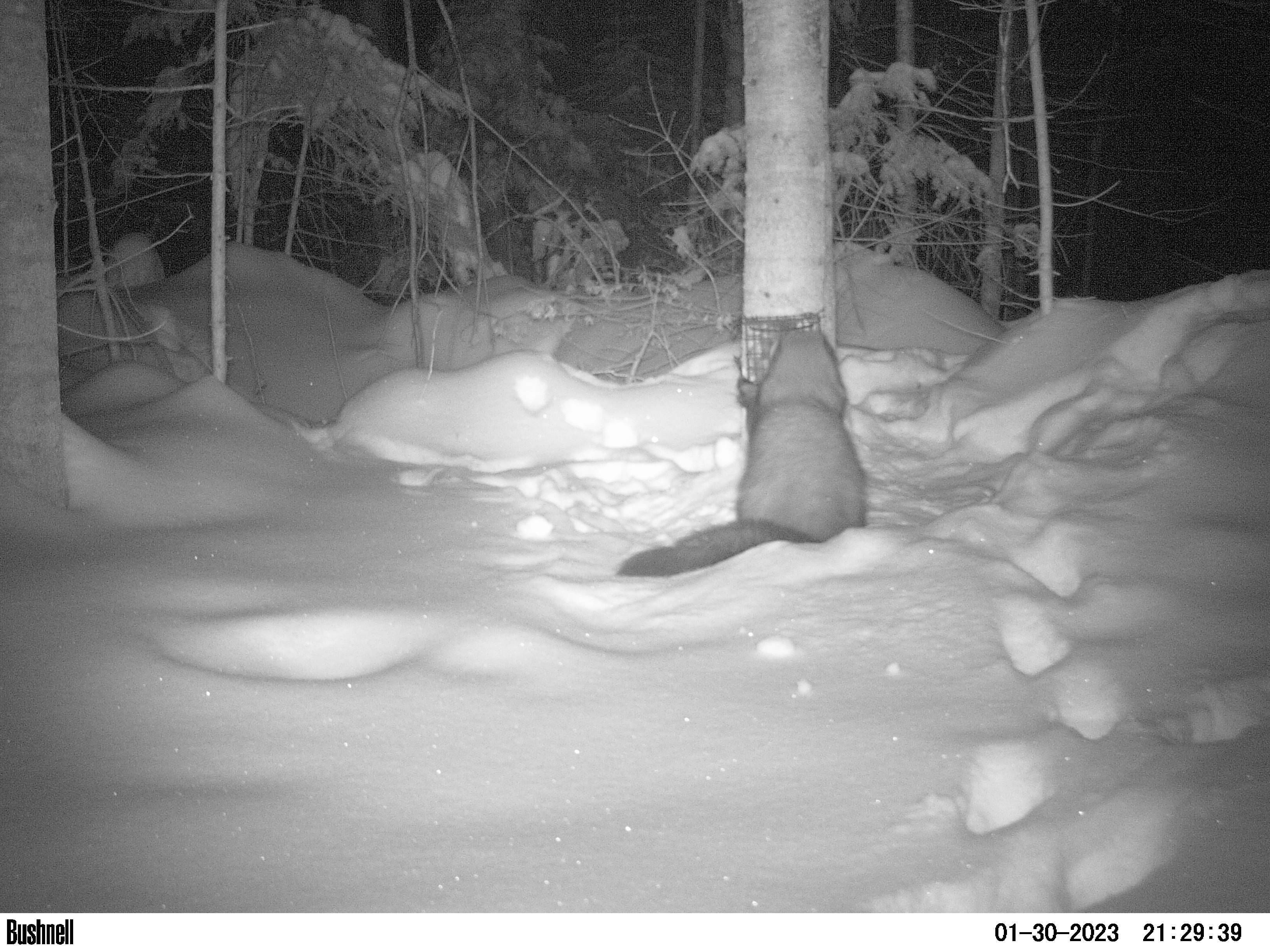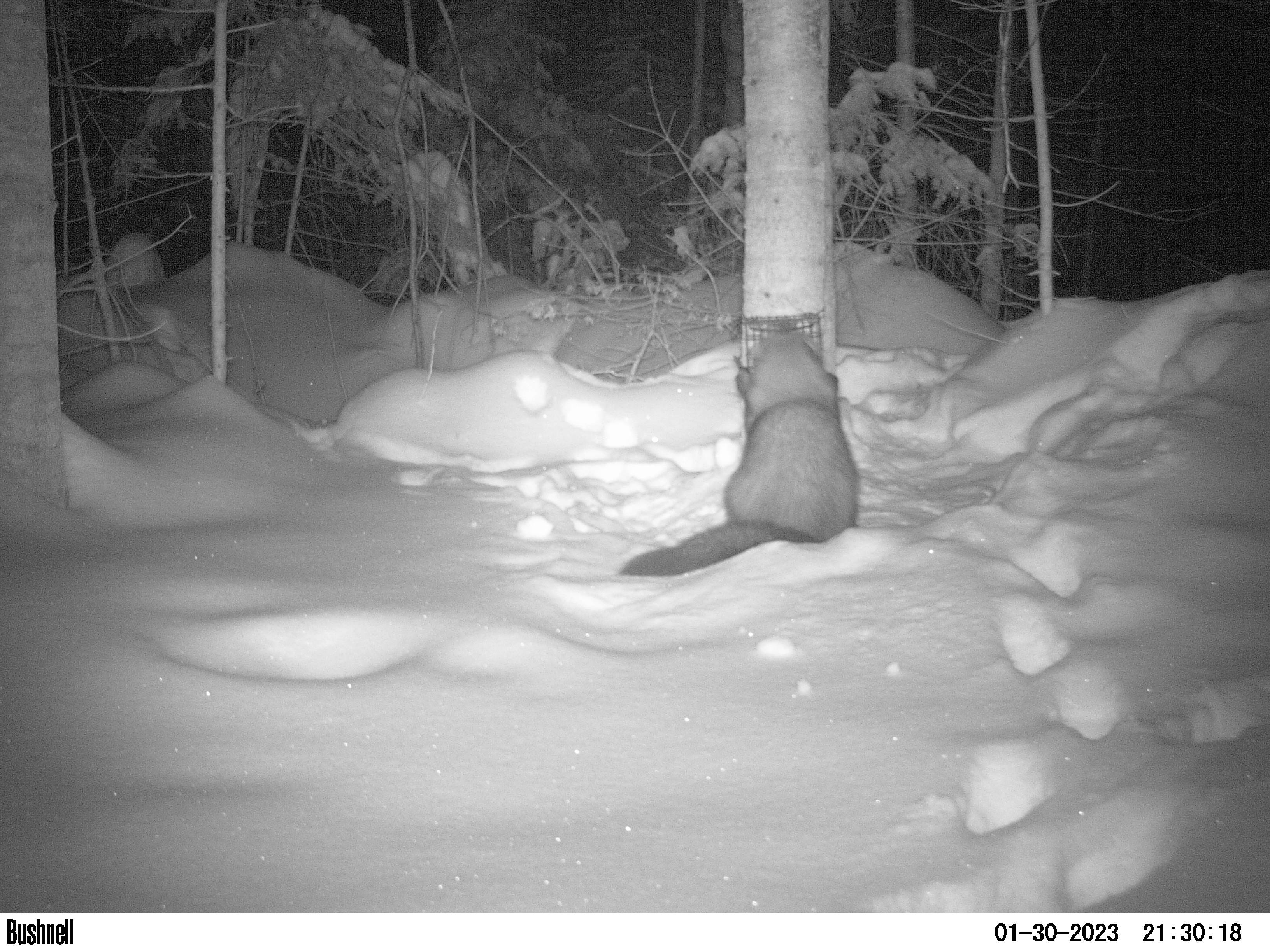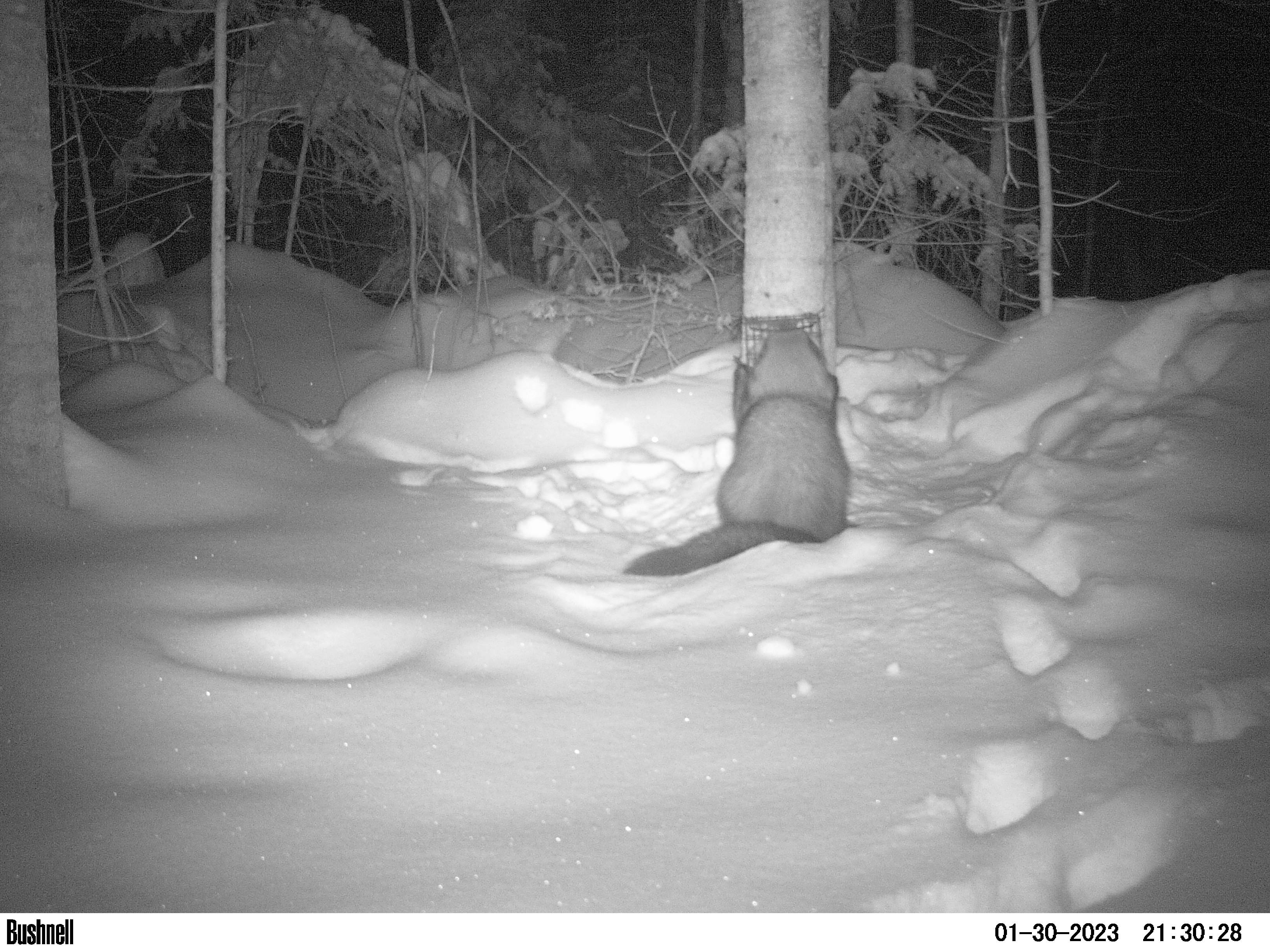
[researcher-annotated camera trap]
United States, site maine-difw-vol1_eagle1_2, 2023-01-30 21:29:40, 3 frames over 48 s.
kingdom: Animalia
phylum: Chordata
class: Mammalia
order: Carnivora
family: Mustelidae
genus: Pekania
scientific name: Pekania pennanti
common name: fisher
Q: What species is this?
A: Fisher (Pekania pennanti).